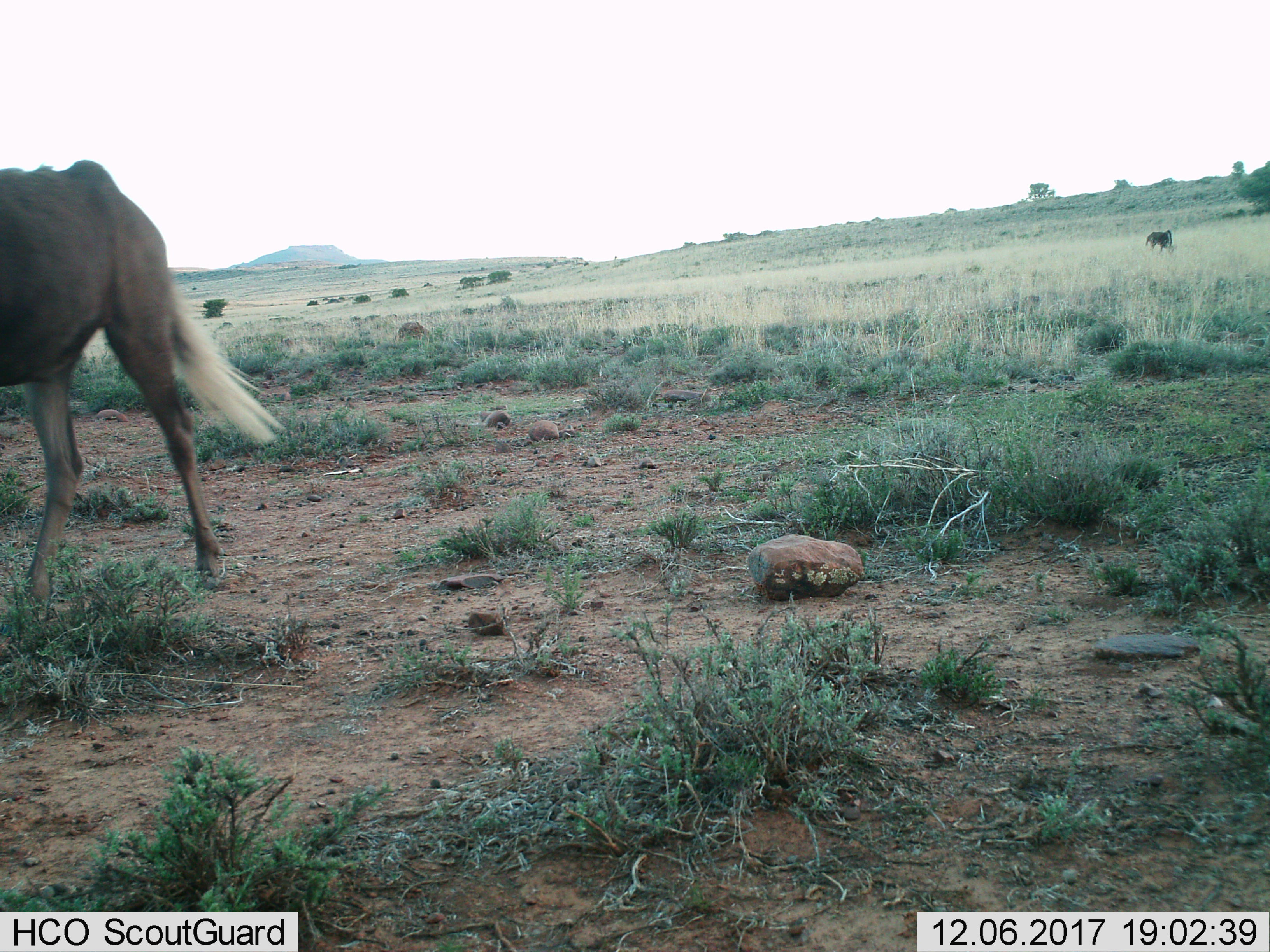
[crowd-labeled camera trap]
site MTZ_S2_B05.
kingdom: Animalia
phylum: Chordata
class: Mammalia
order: Artiodactyla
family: Bovidae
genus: Connochaetes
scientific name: Connochaetes gnou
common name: black wildebeest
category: wildebeestblack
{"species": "wildebeestblack (black wildebeest) (Connochaetes gnou)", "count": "2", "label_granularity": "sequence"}